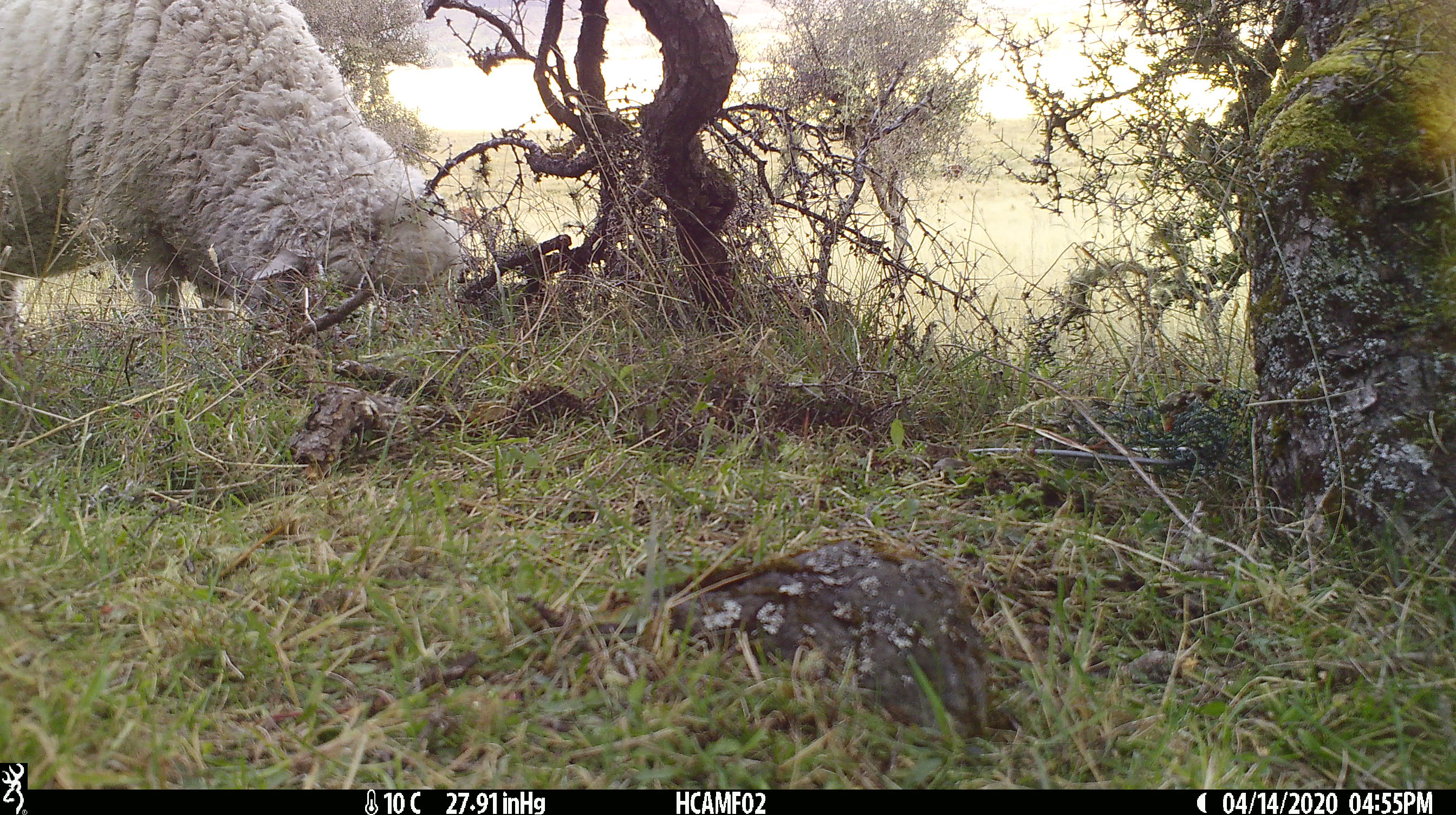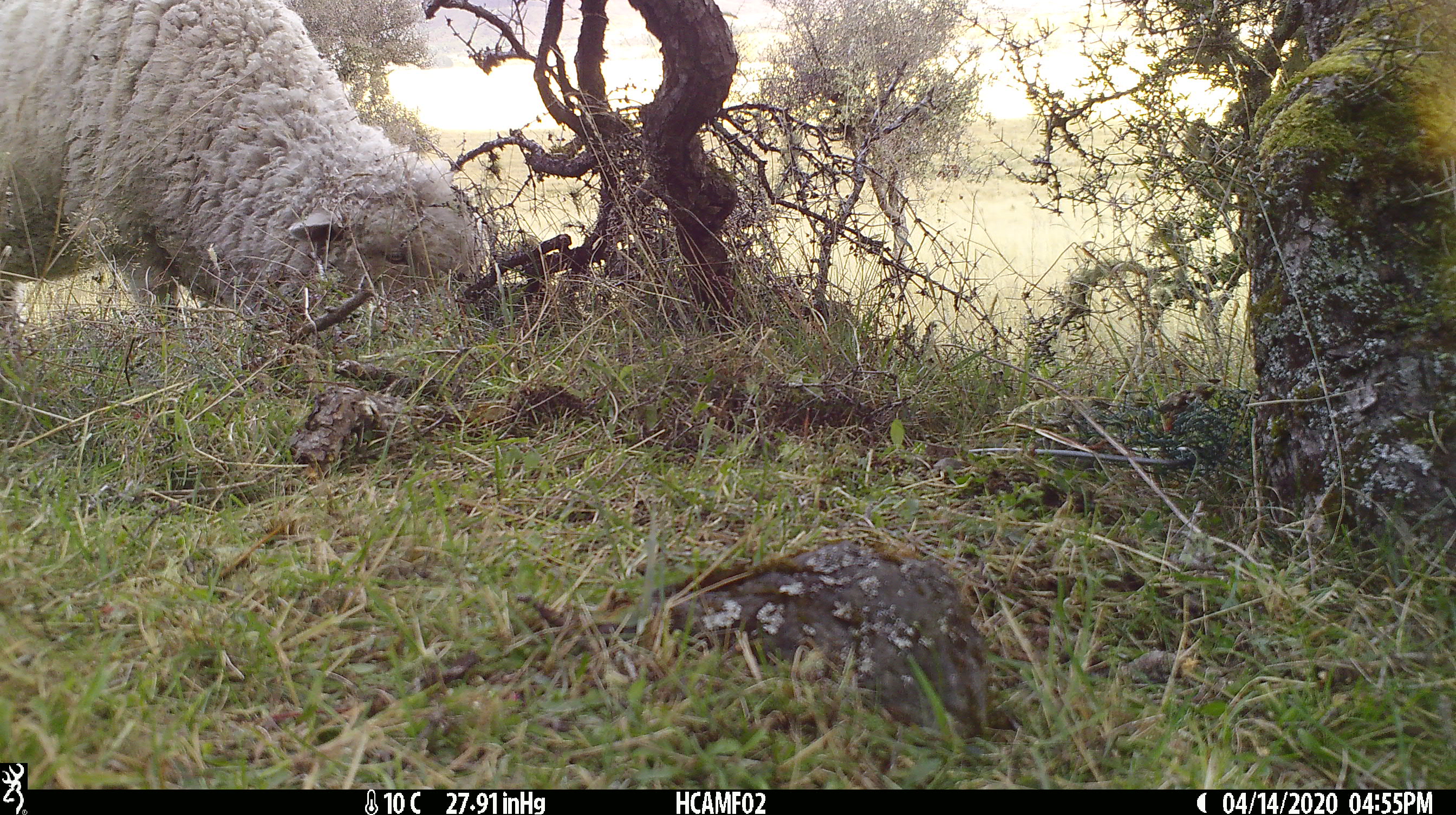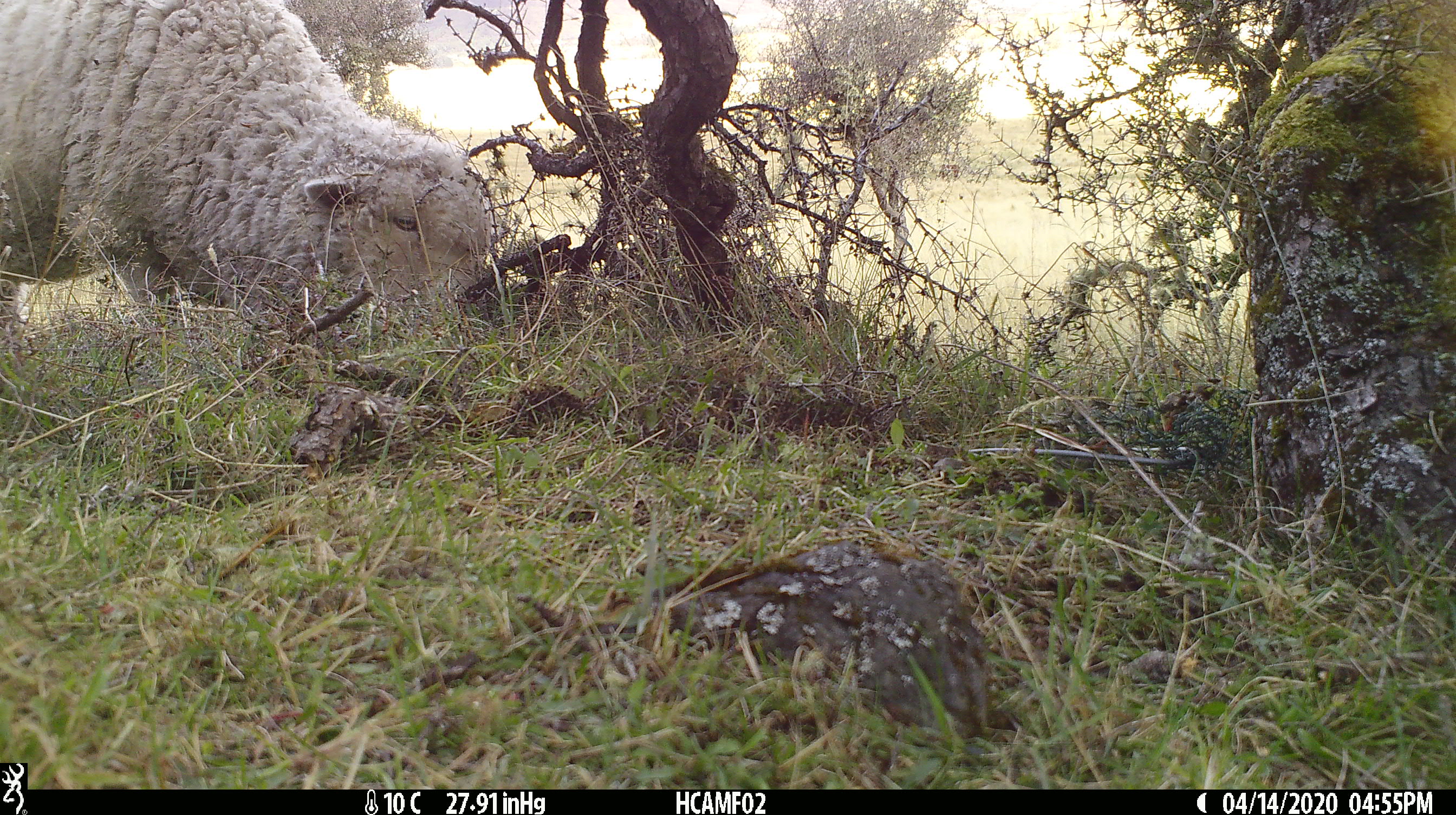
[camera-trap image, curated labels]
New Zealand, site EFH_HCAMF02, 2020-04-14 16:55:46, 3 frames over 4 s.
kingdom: Animalia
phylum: Chordata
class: Mammalia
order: Artiodactyla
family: Bovidae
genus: Ovis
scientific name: Ovis aries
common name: domestic sheep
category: sheep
Sheep (domestic sheep) (Ovis aries).